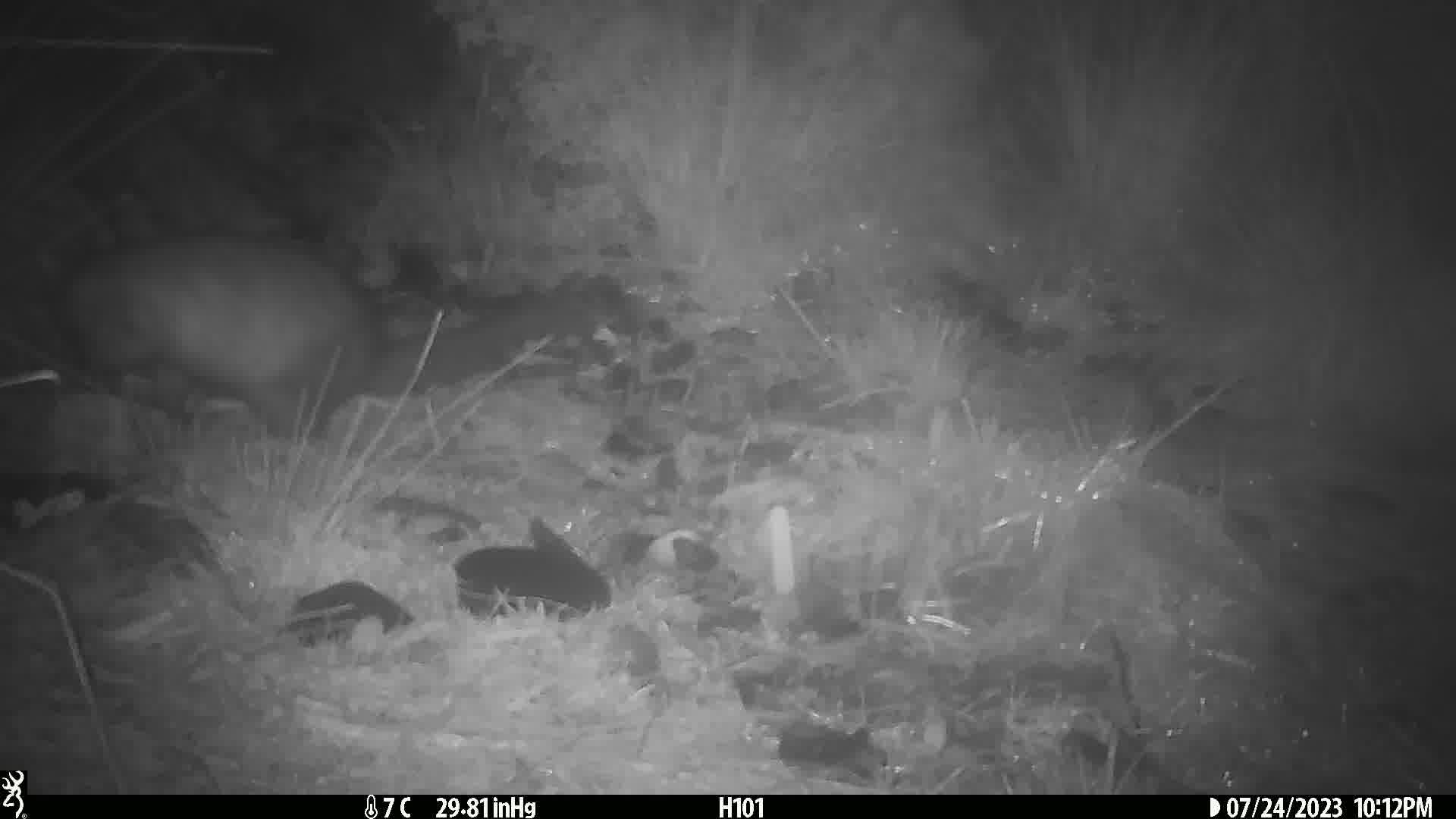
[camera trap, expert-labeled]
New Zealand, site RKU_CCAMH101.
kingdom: Animalia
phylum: Chordata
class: Mammalia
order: Diprotodontia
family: Phalangeridae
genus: Trichosurus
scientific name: Trichosurus vulpecula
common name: common brushtail possum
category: possum